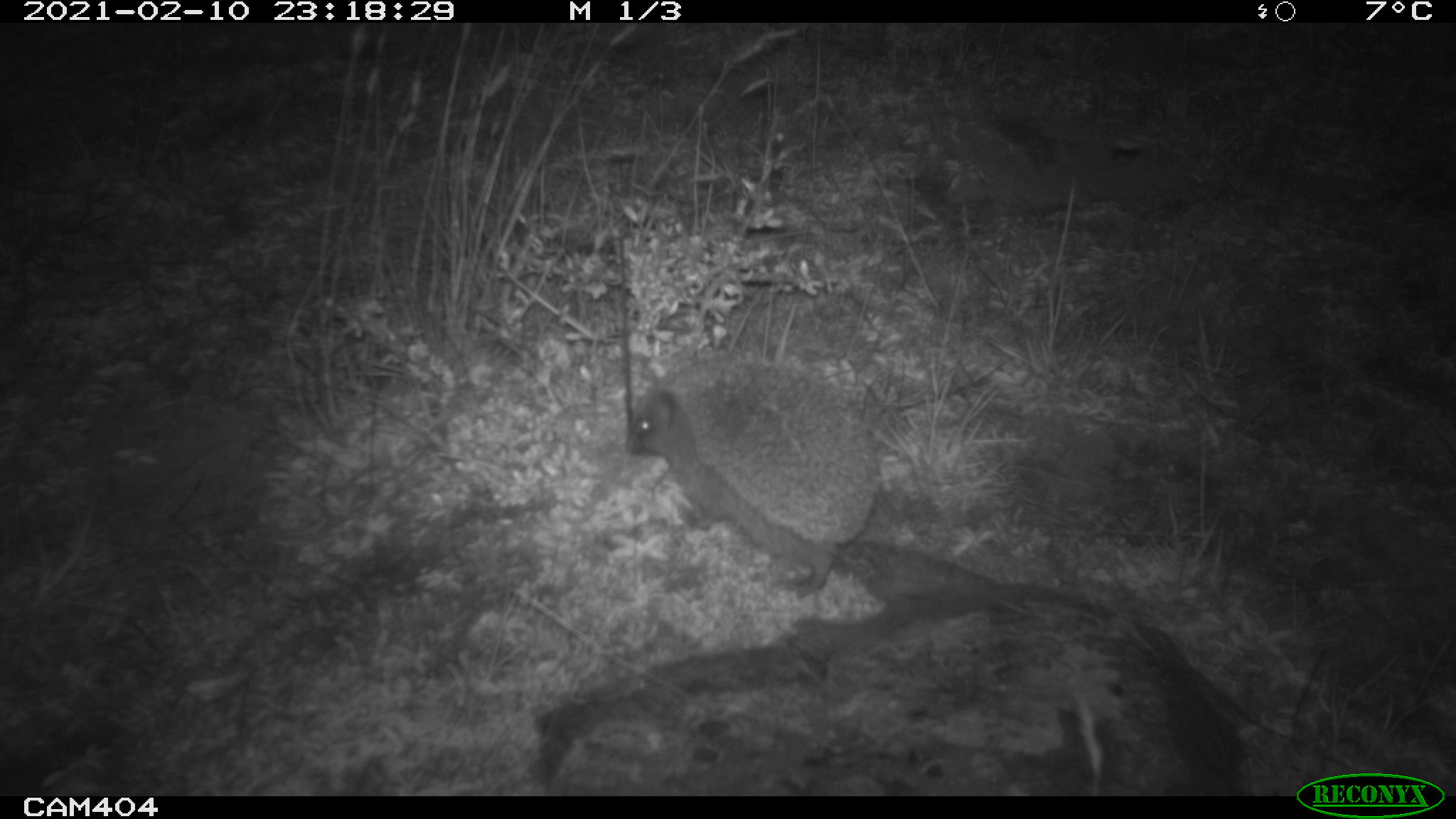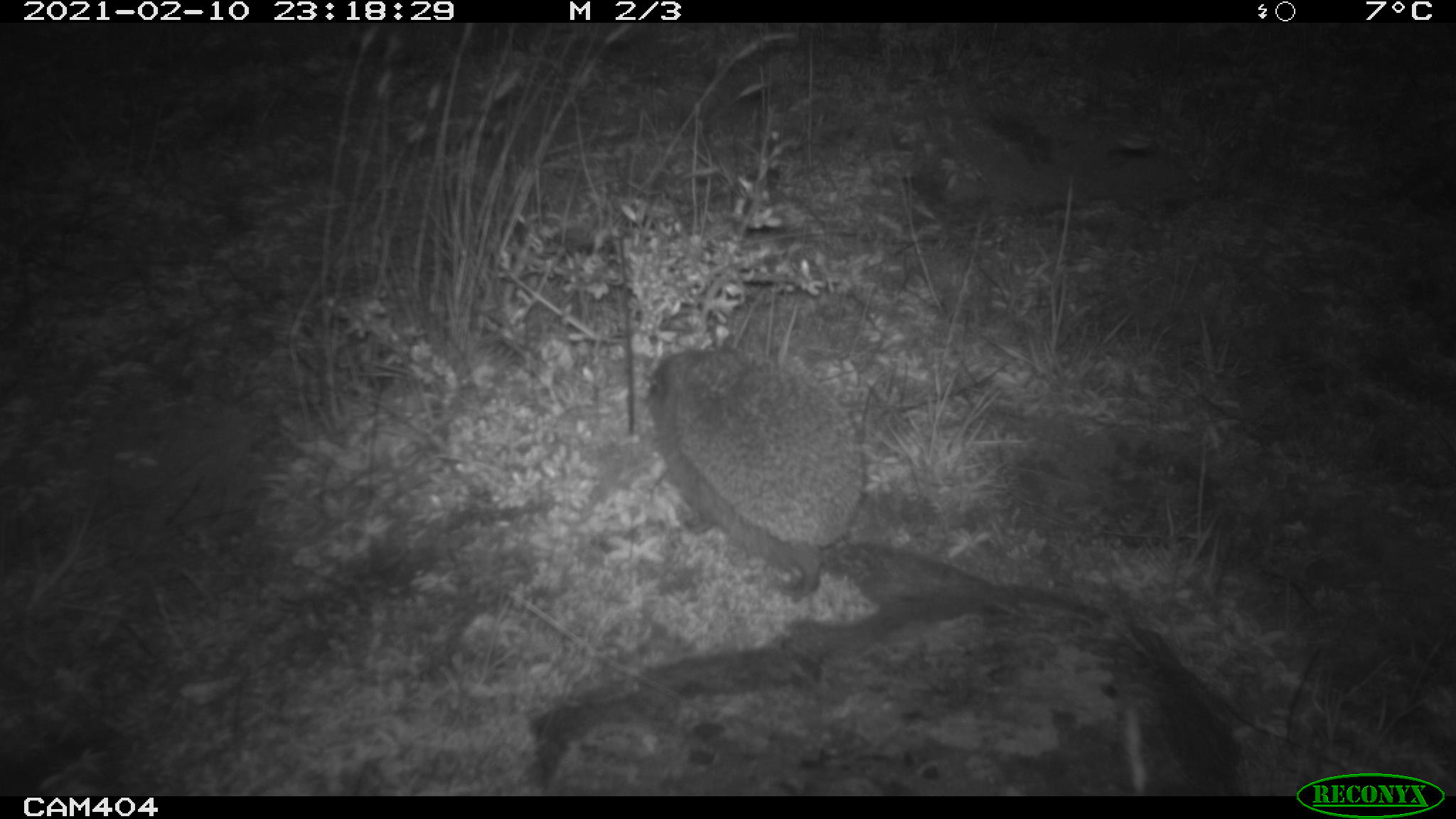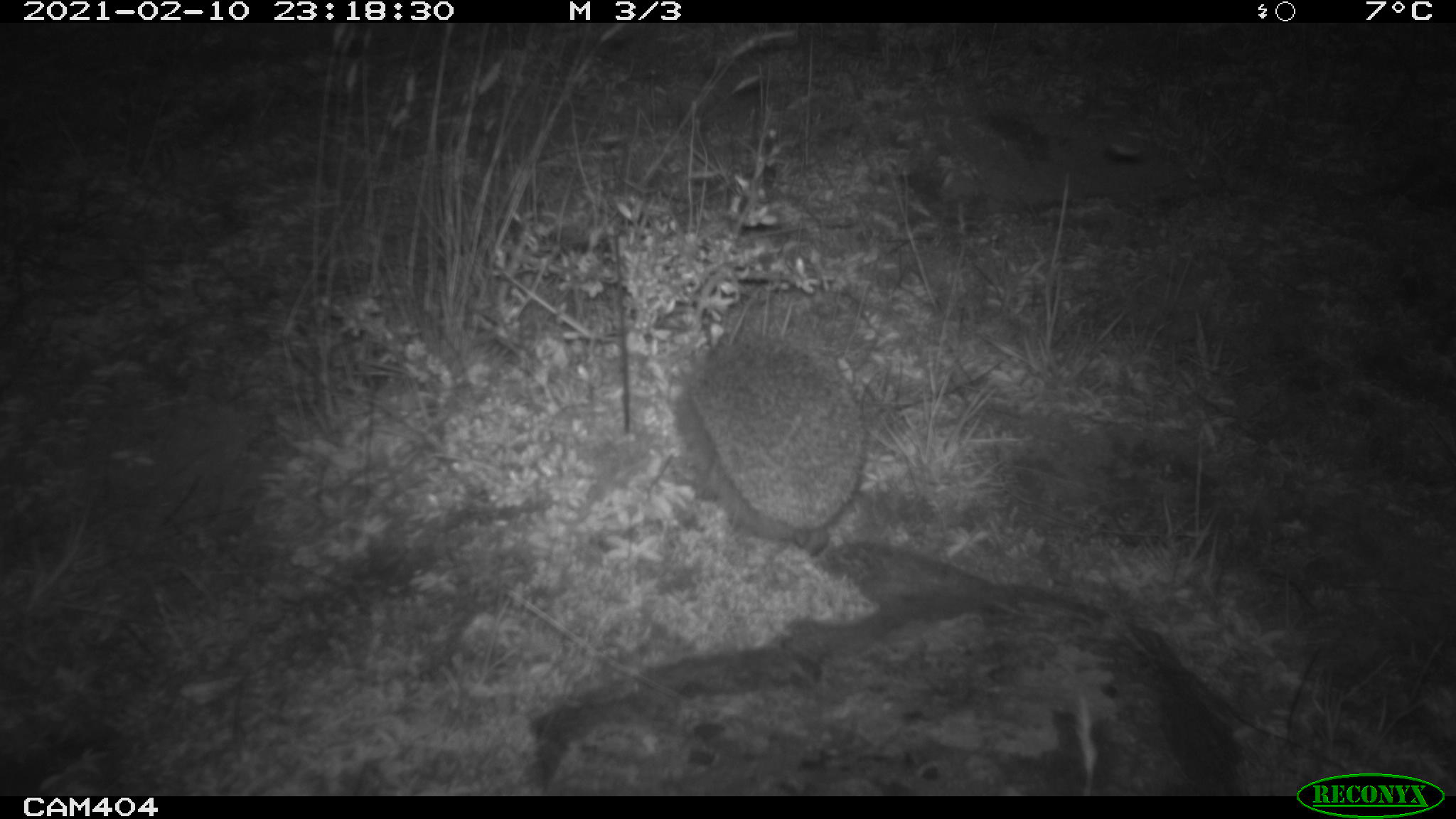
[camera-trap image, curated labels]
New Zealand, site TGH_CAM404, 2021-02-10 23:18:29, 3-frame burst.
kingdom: Animalia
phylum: Chordata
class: Mammalia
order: Eulipotyphla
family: Erinaceidae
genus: Erinaceus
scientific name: Erinaceus europaeus europaeus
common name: european hedgehog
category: hedgehog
Hedgehog (european hedgehog) (Erinaceus europaeus europaeus).